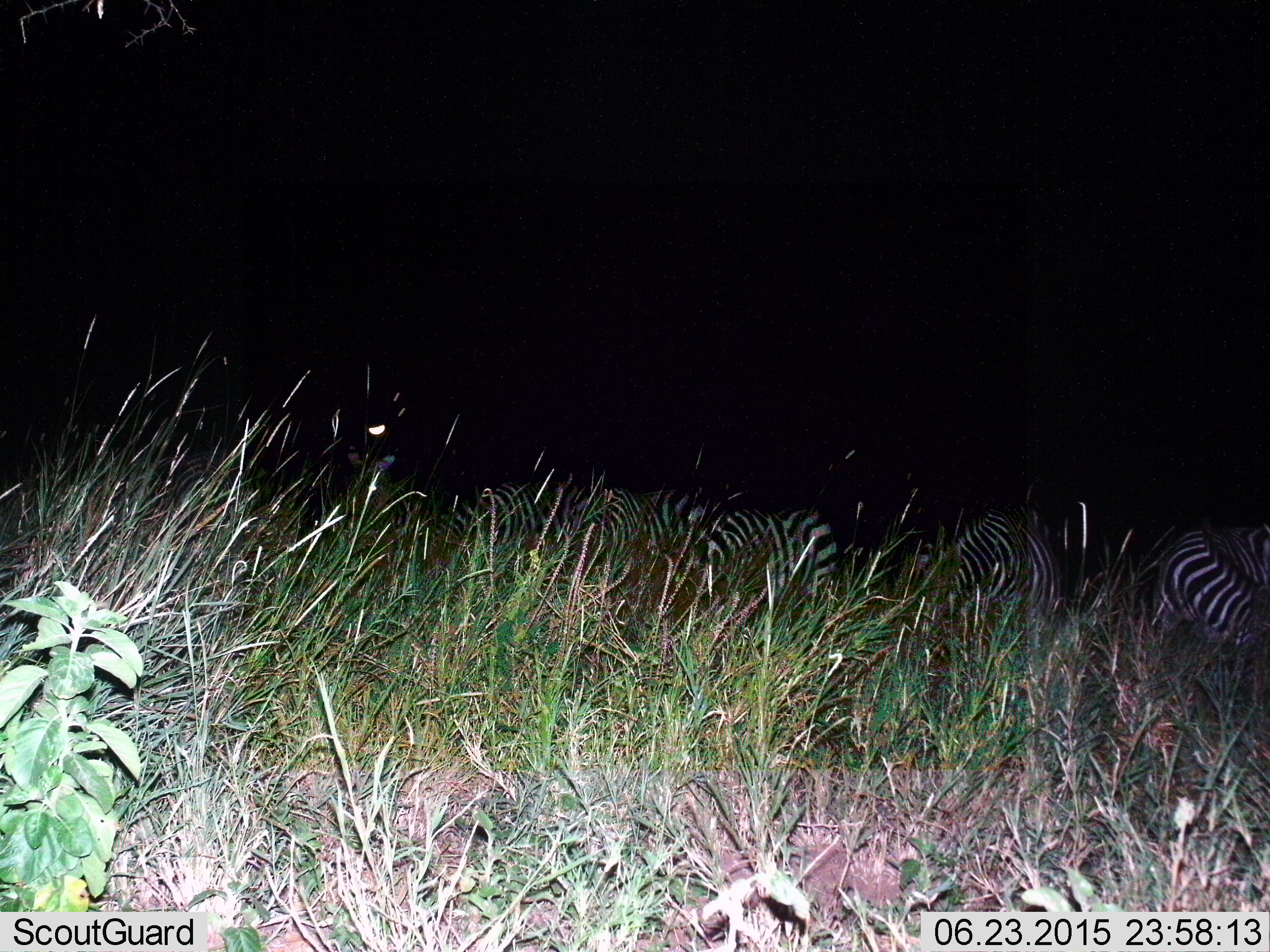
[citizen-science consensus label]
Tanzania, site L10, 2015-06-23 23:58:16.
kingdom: Animalia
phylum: Chordata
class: Mammalia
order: Perissodactyla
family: Equidae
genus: Equus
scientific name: Equus quagga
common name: plains zebra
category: zebra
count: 6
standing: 30%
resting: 10%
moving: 20%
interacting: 0%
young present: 0%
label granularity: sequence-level